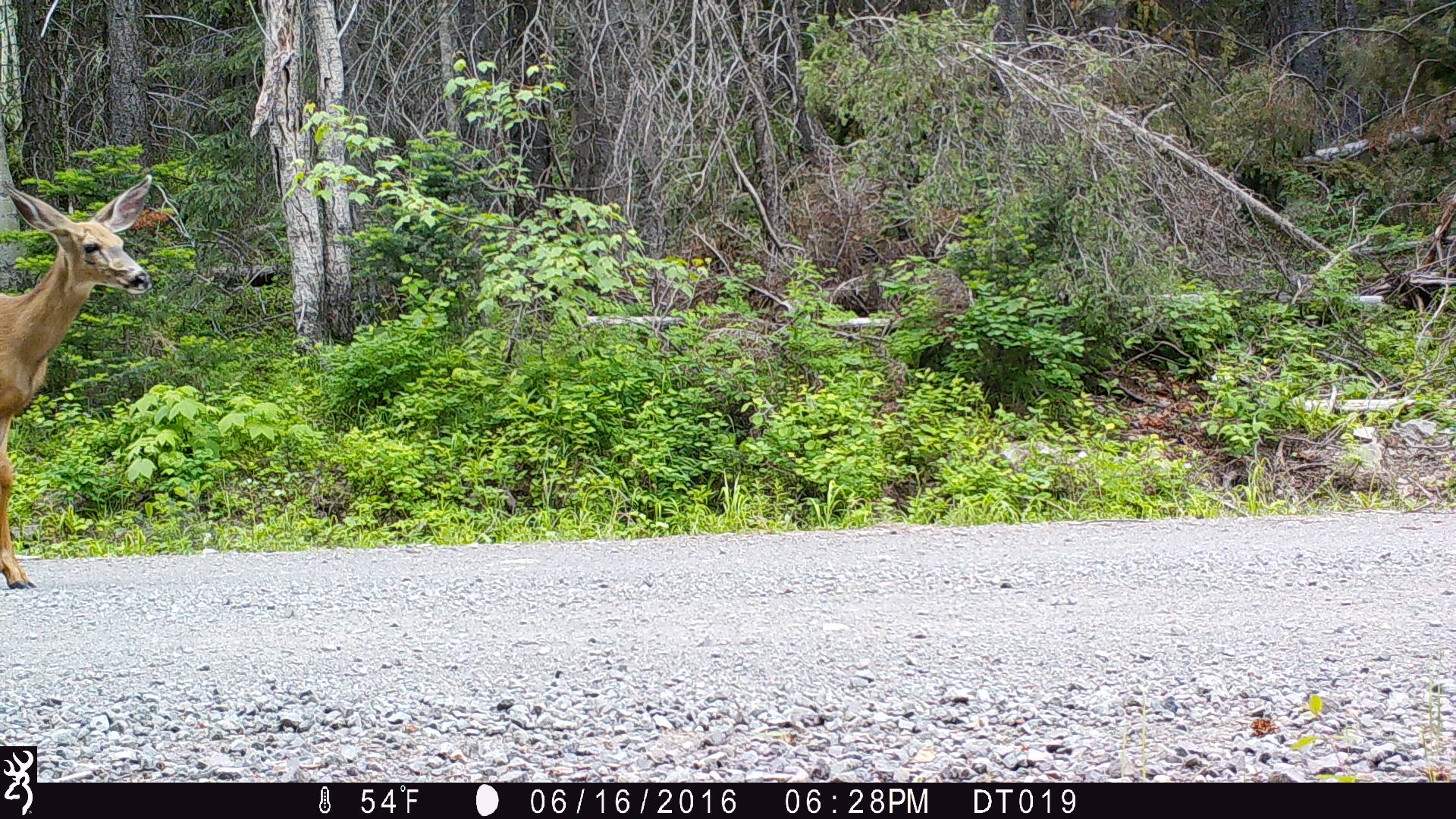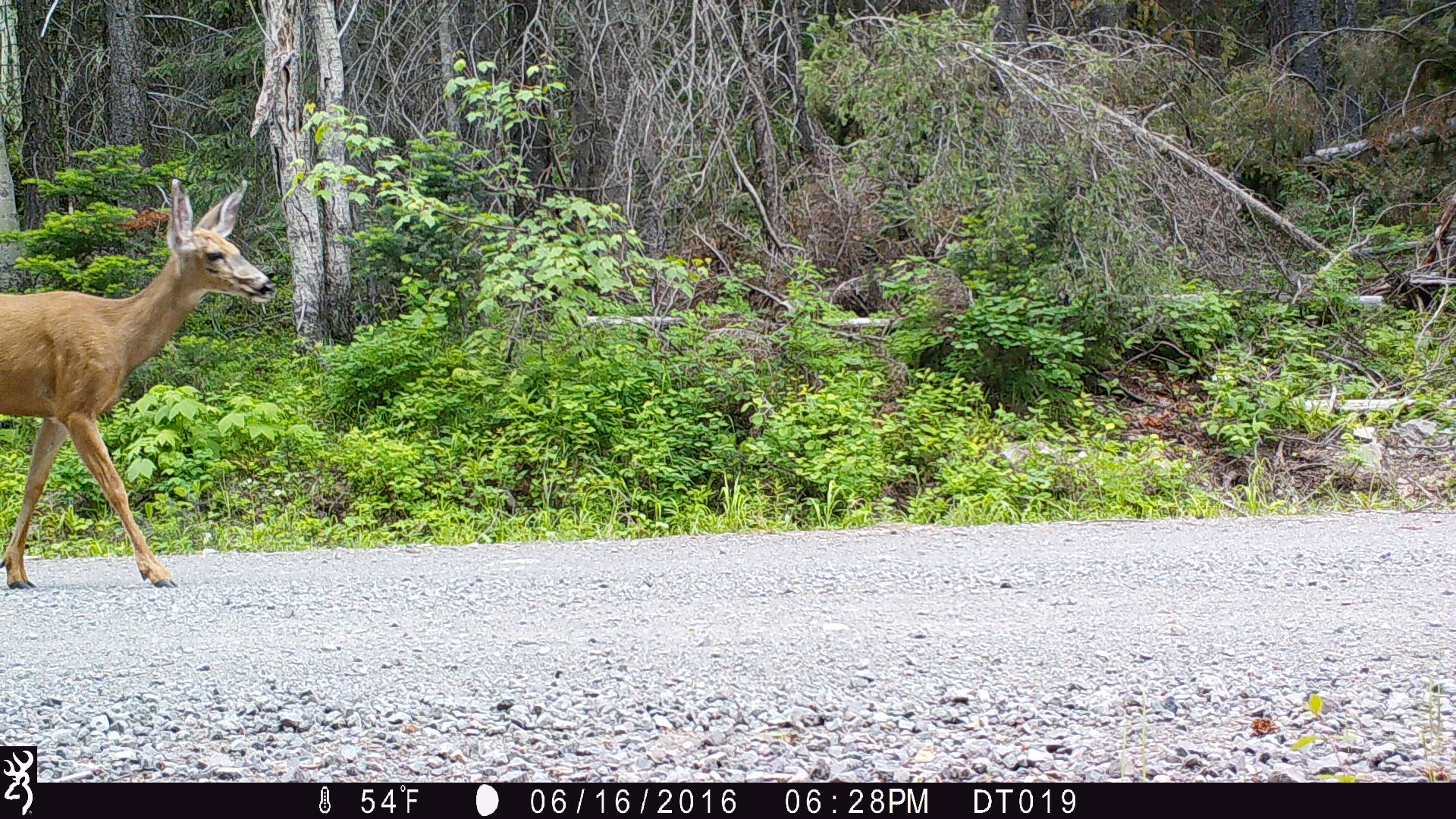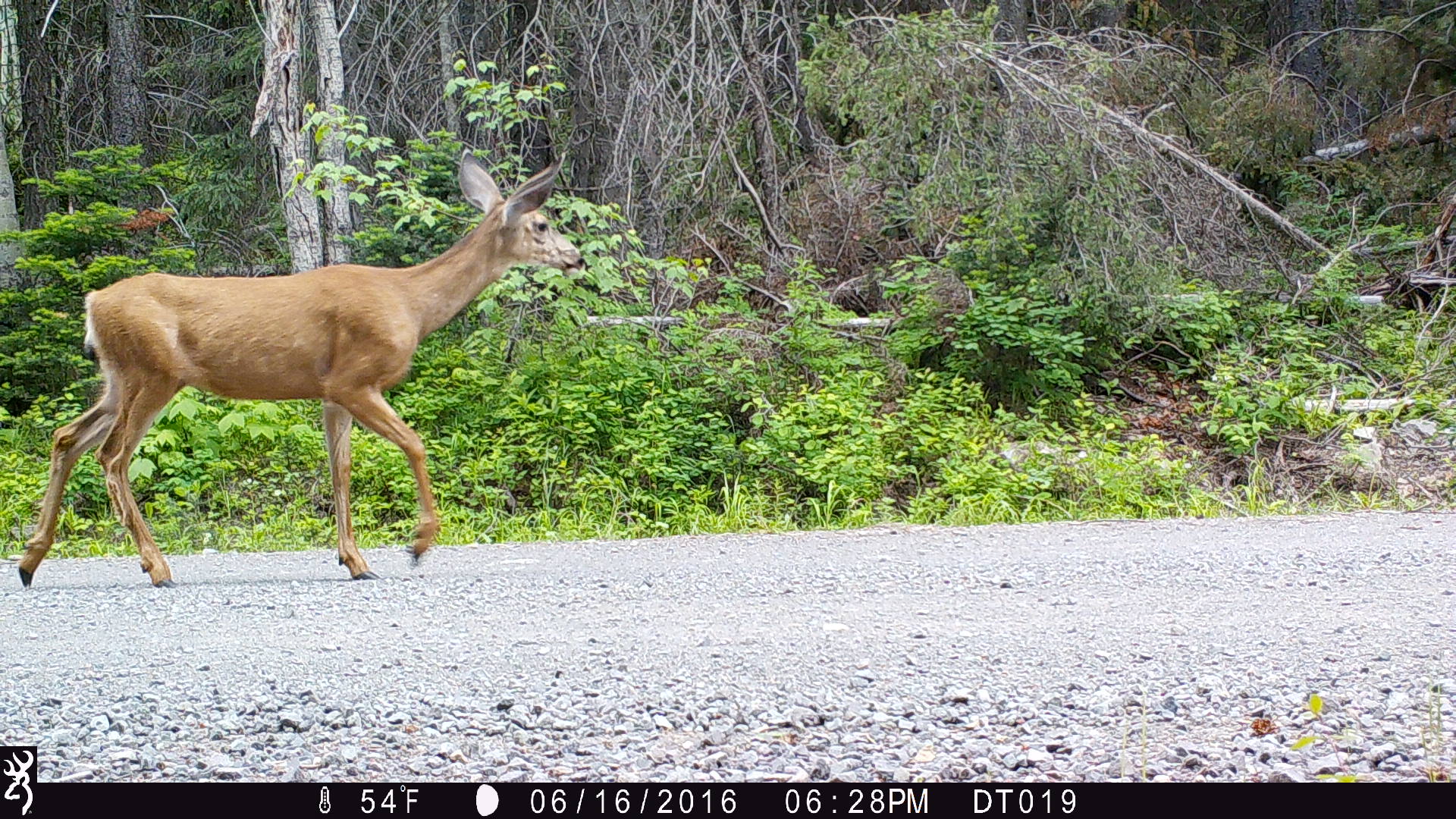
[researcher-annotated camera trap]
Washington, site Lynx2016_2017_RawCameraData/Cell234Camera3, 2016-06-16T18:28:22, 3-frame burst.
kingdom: Animalia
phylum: Chordata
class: Mammalia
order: Artiodactyla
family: Cervidae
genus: Odocoileus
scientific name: Odocoileus hemionus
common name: mule deer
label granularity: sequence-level